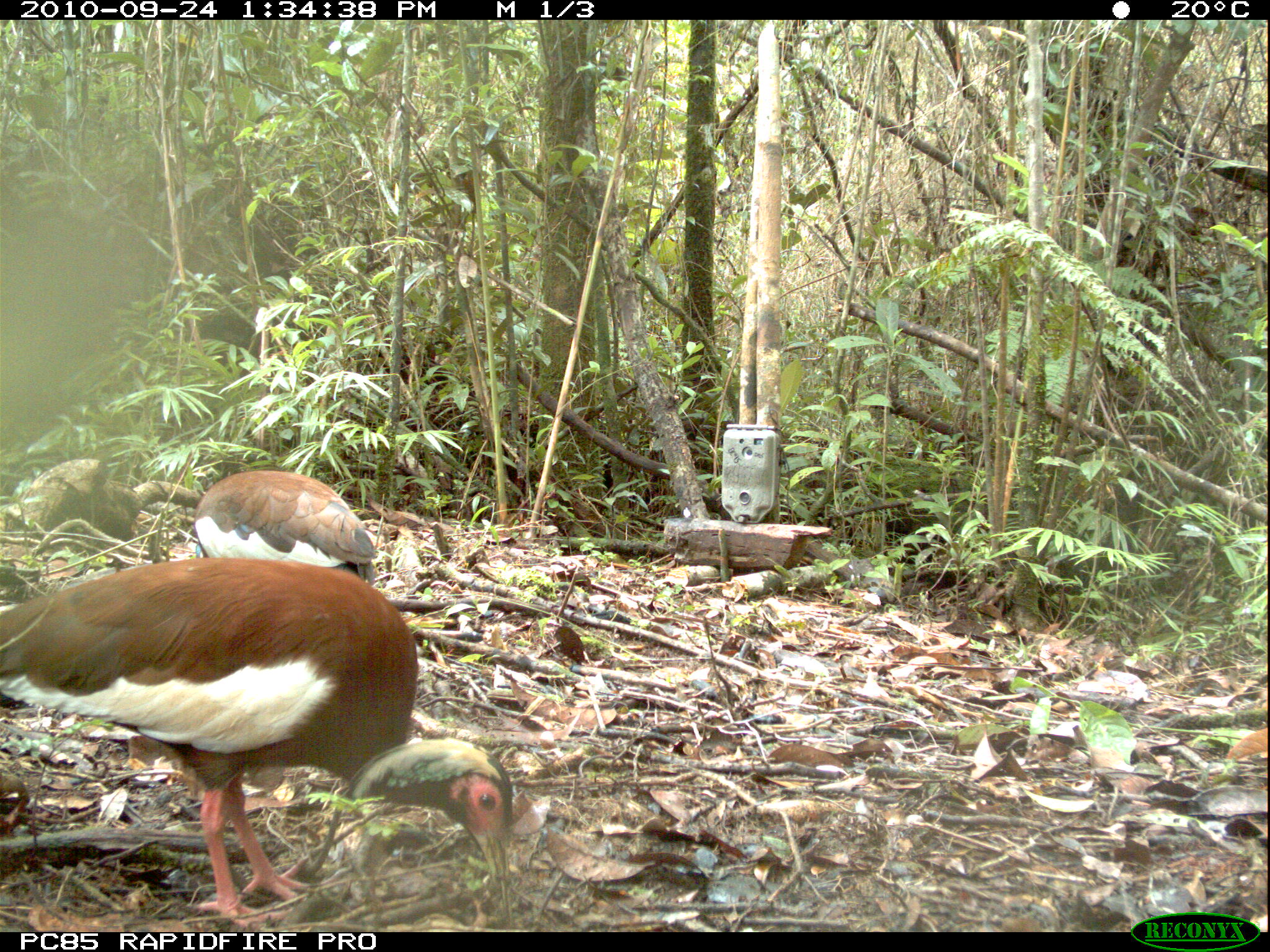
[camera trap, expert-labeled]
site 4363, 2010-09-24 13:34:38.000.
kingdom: Animalia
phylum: Chordata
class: Aves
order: Pelecaniformes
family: Threskiornithidae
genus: Lophotibis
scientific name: Lophotibis cristata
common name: madagascar ibis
Lophotibis cristata (madagascar ibis), count 1.